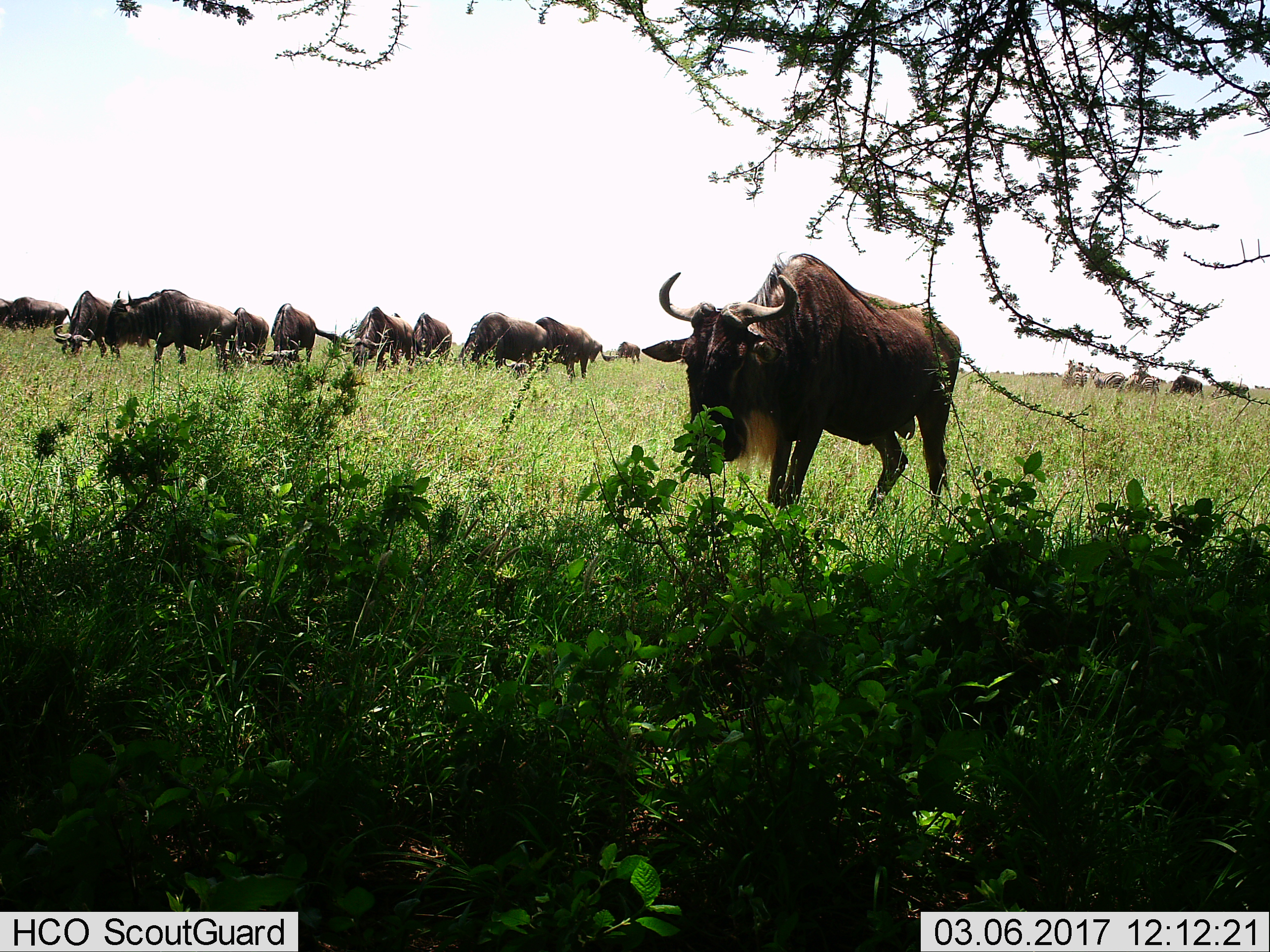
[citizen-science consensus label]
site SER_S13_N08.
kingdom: Animalia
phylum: Chordata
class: Mammalia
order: Artiodactyla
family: Bovidae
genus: Connochaetes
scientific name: Connochaetes taurinus taurinus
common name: blue wildebeest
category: wildebeestblue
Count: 11-50.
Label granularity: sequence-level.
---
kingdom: Animalia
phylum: Chordata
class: Mammalia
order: Perissodactyla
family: Equidae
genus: Equus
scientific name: Equus quagga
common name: plains zebra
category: zebraplains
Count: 5.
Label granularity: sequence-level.